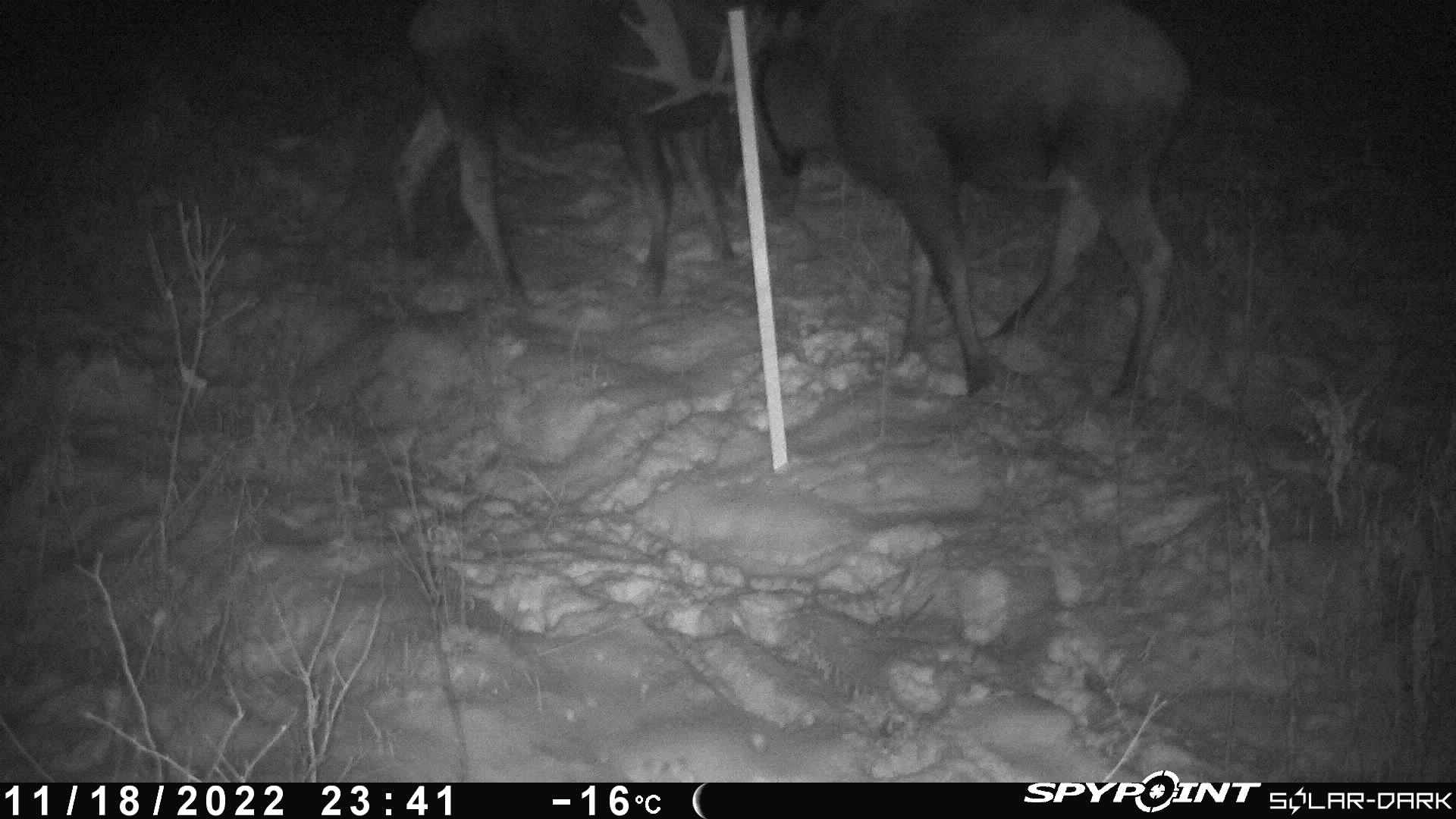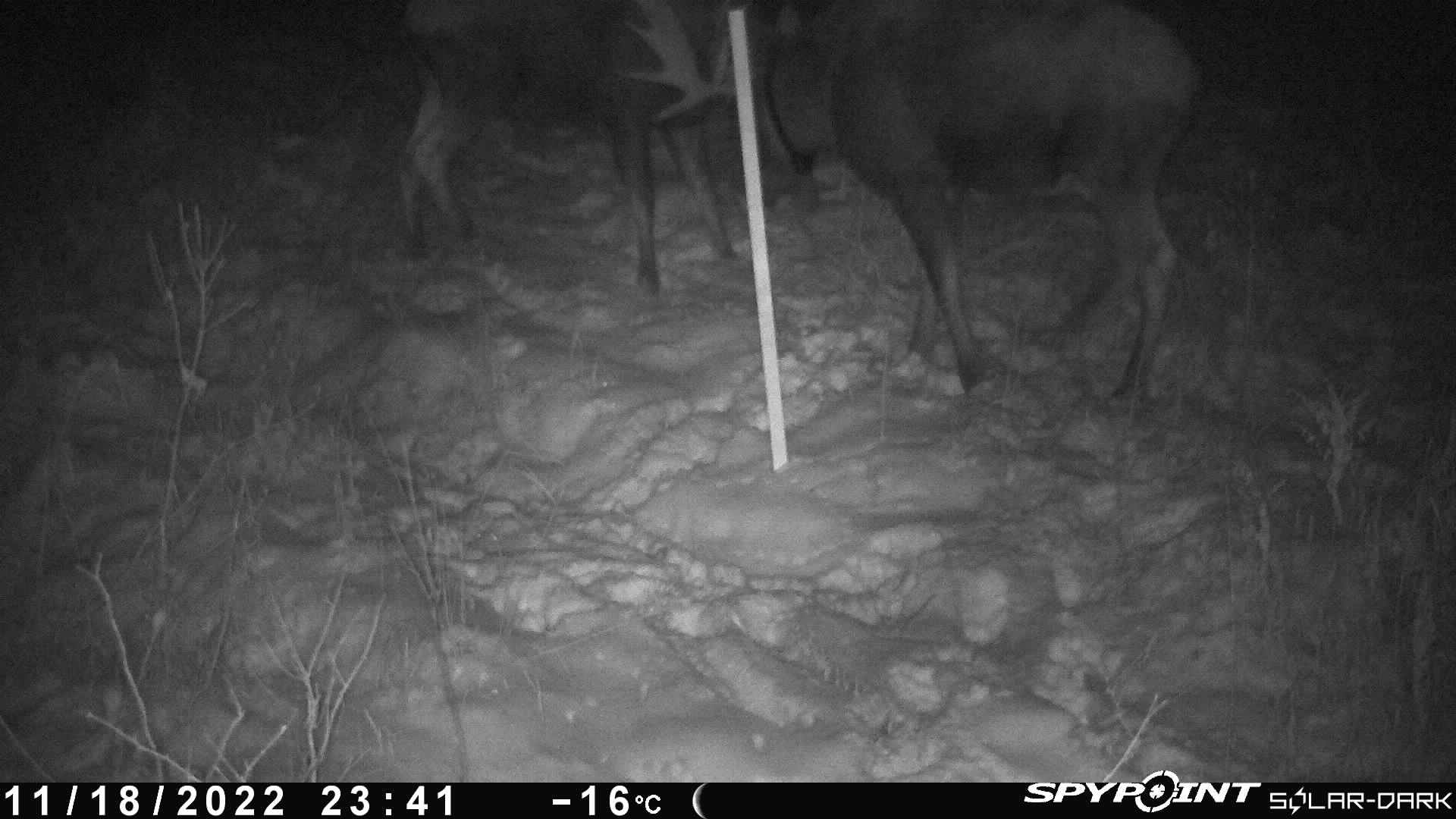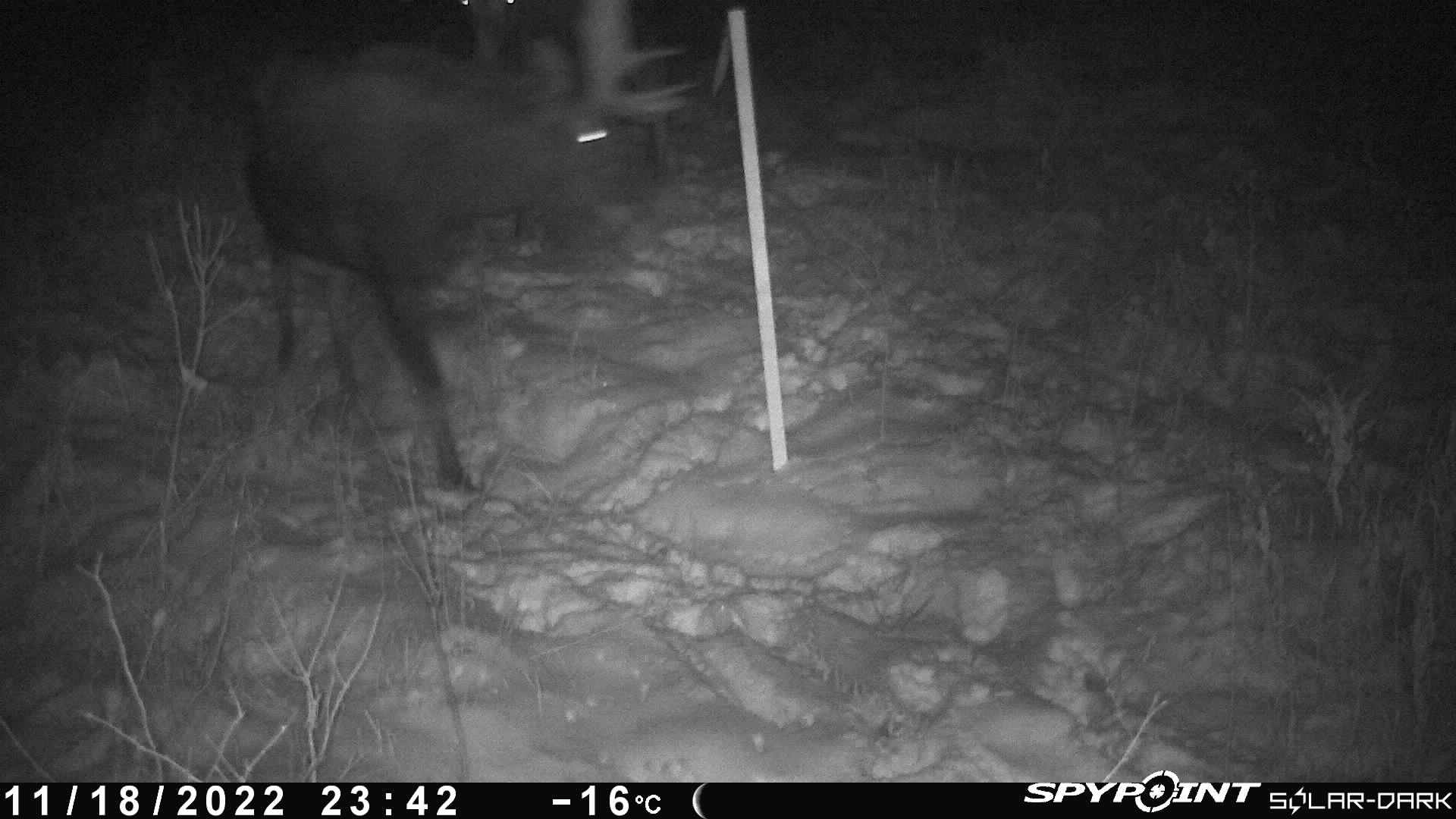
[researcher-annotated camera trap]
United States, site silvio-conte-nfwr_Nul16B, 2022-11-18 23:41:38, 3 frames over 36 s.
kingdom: Animalia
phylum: Chordata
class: Mammalia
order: Artiodactyla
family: Cervidae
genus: Alces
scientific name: Alces alces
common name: moose